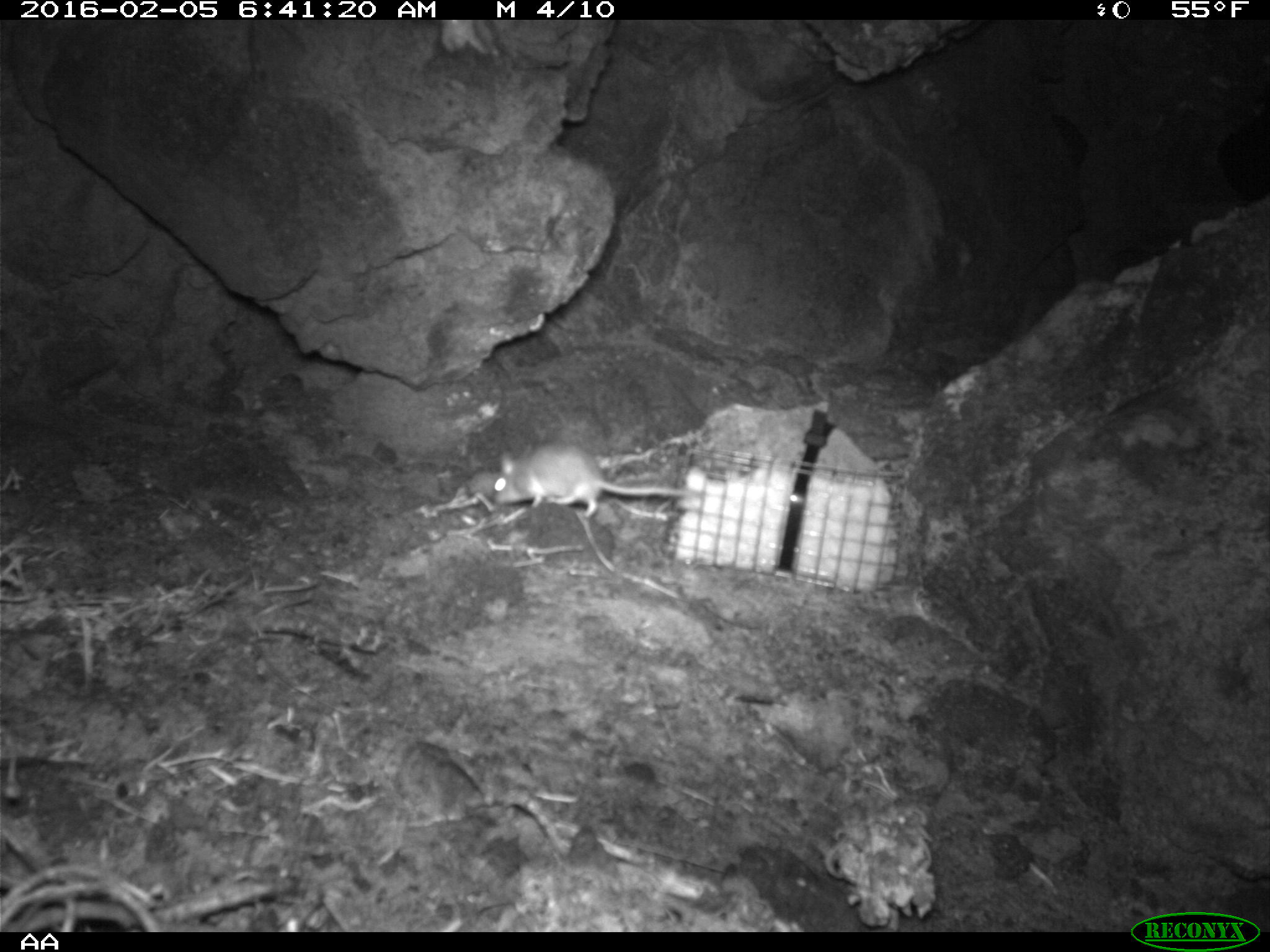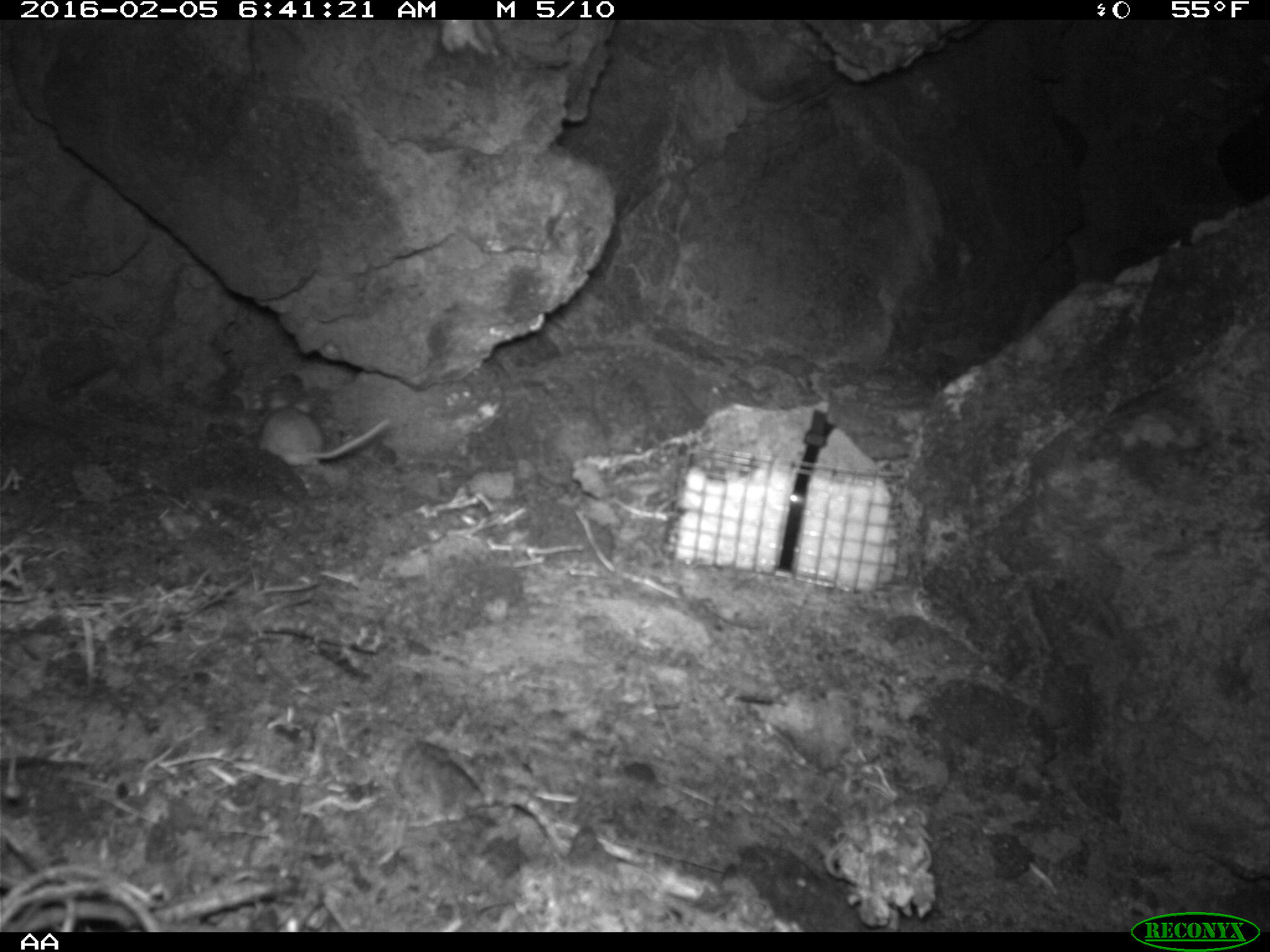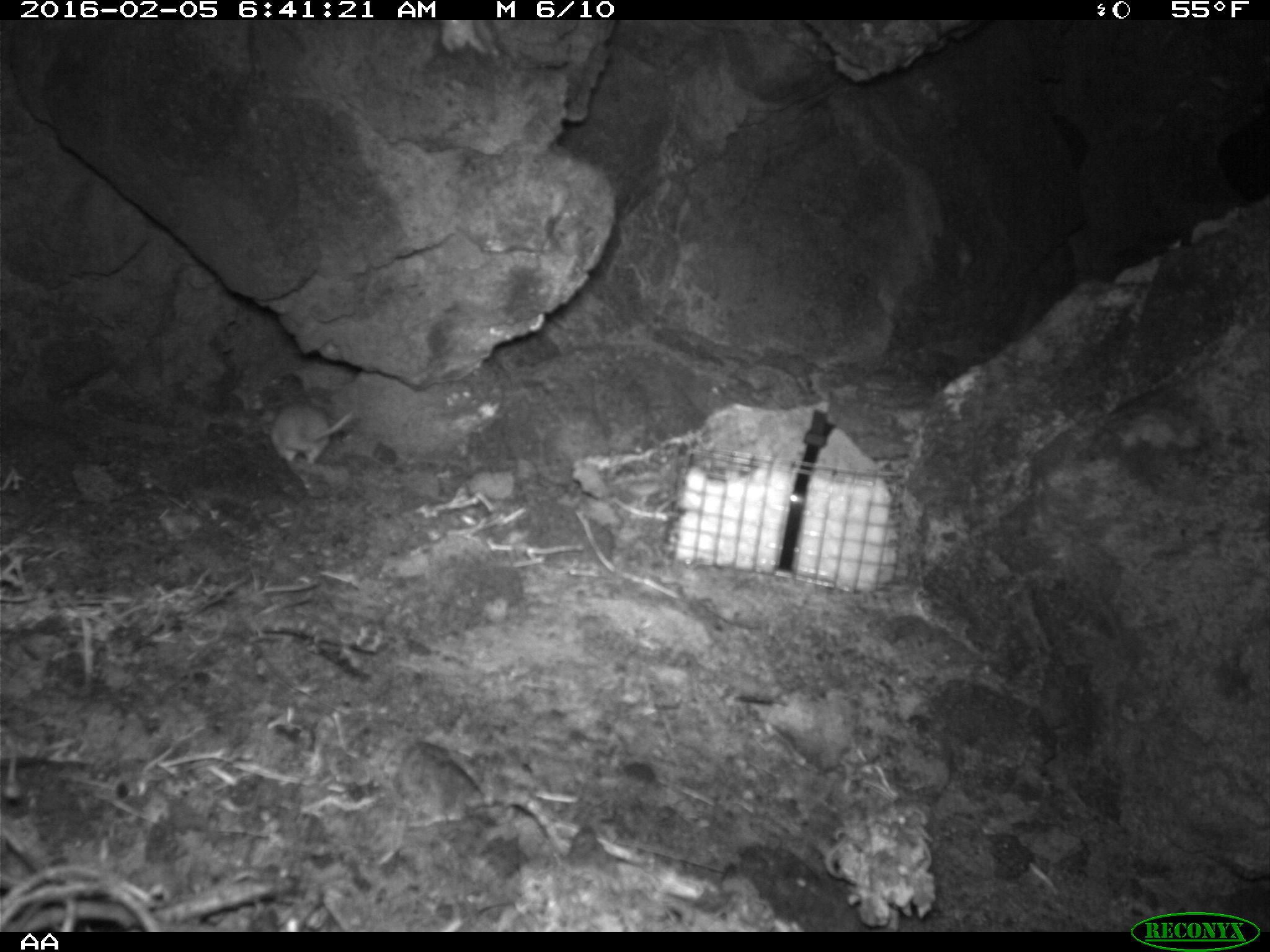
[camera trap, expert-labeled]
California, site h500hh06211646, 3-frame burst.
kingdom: Animalia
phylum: Chordata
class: Mammalia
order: Rodentia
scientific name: Rodentia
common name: rodent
Rodent (Rodentia).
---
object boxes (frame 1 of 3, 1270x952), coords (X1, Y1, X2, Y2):
rodent: (494, 443, 695, 518)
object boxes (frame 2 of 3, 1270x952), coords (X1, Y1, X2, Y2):
rodent: (255, 382, 392, 467)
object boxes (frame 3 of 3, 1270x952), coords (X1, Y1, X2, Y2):
rodent: (267, 400, 351, 464)